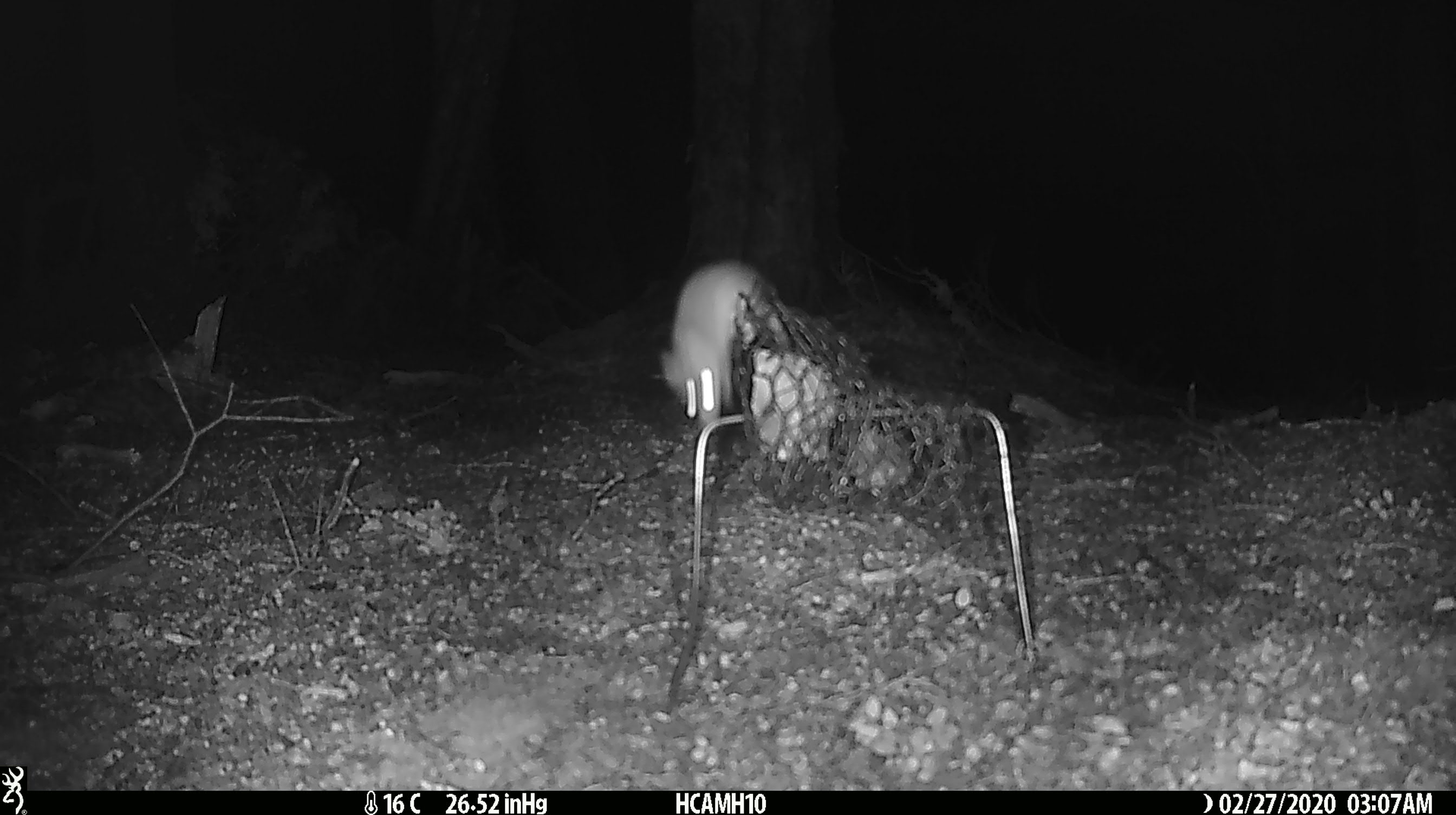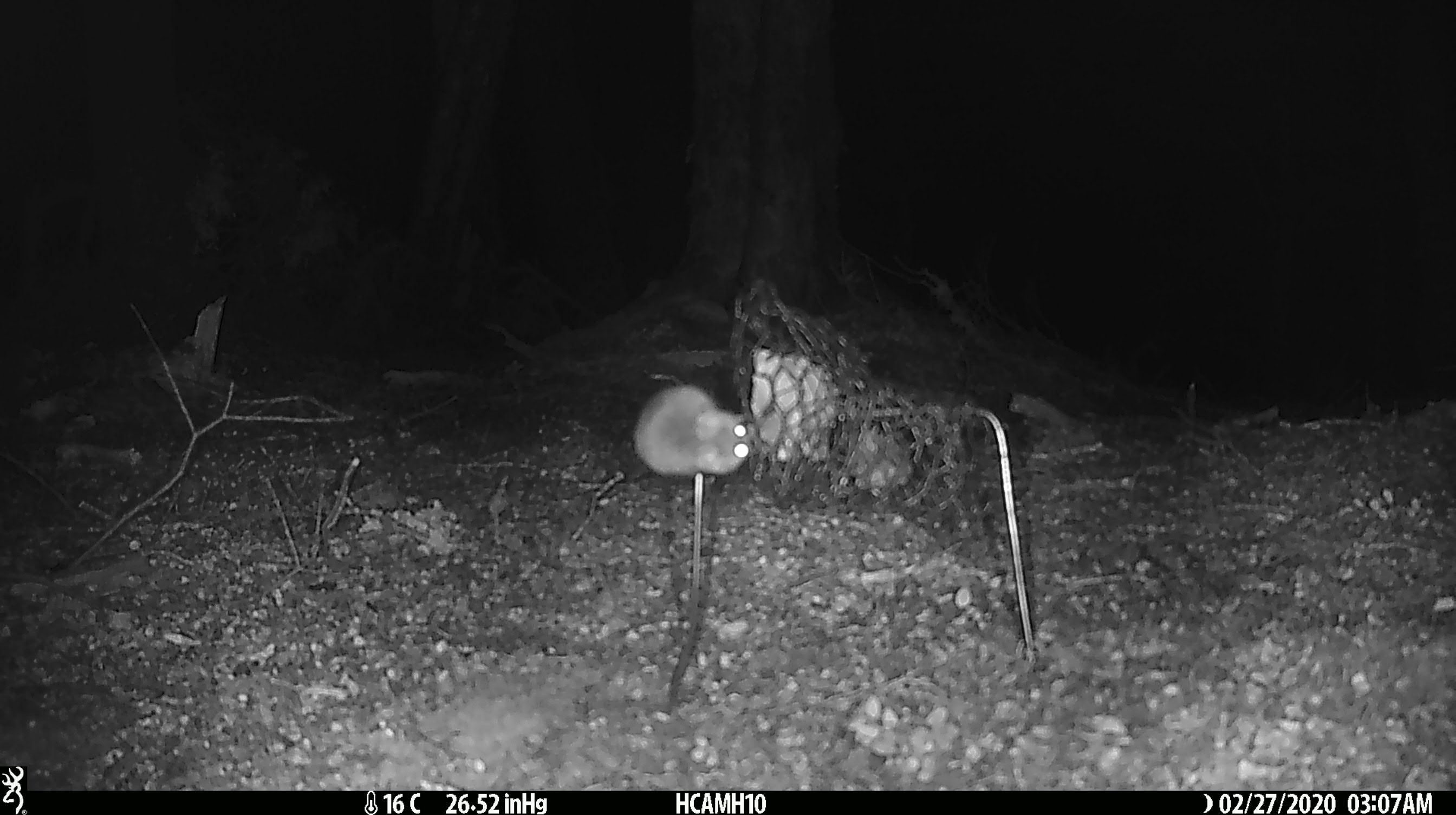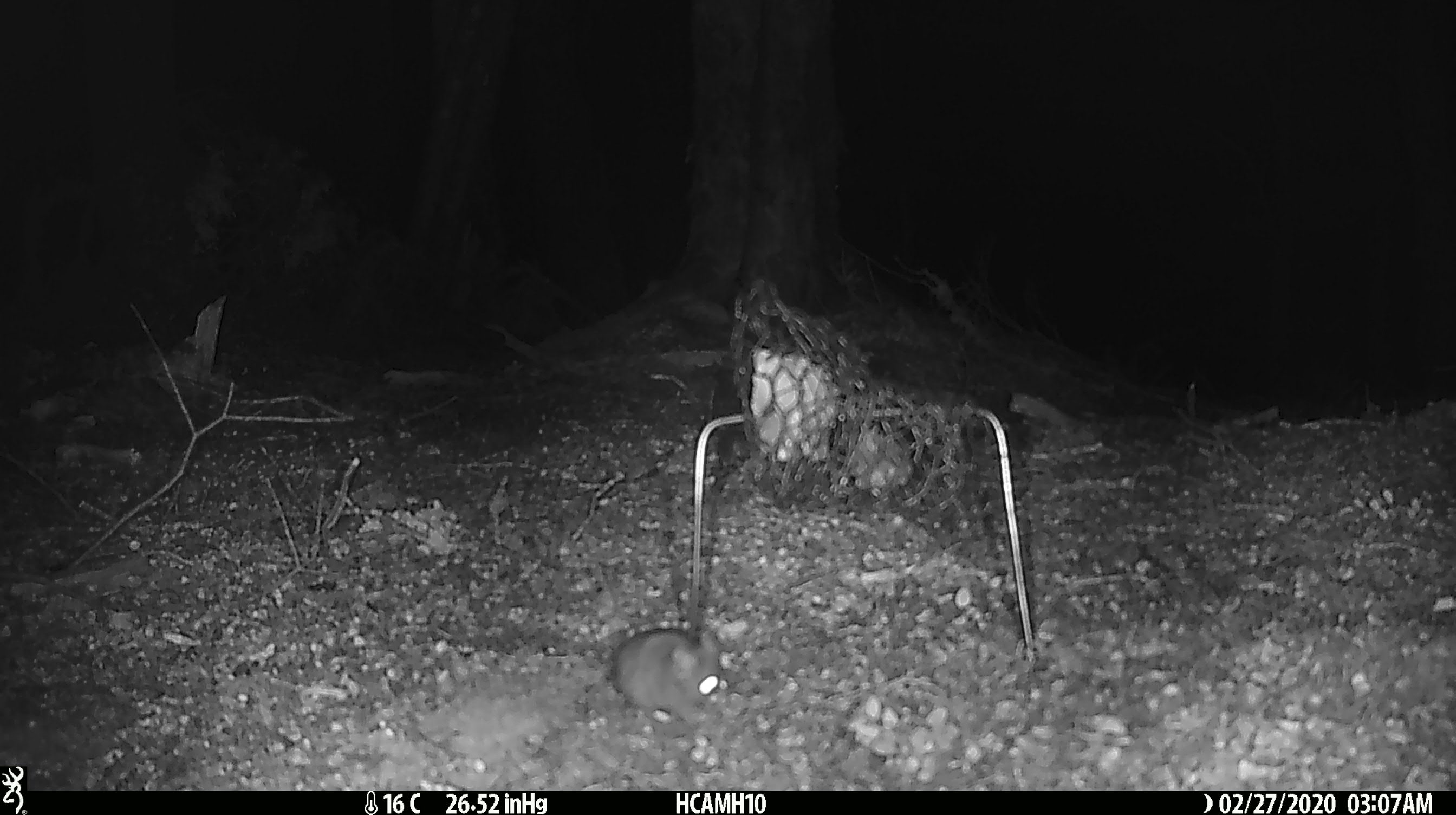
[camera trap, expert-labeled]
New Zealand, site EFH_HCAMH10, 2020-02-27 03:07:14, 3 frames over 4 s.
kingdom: Animalia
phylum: Chordata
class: Mammalia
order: Rodentia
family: Muridae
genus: Mus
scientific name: Mus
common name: mouse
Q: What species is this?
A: Mouse (Mus).